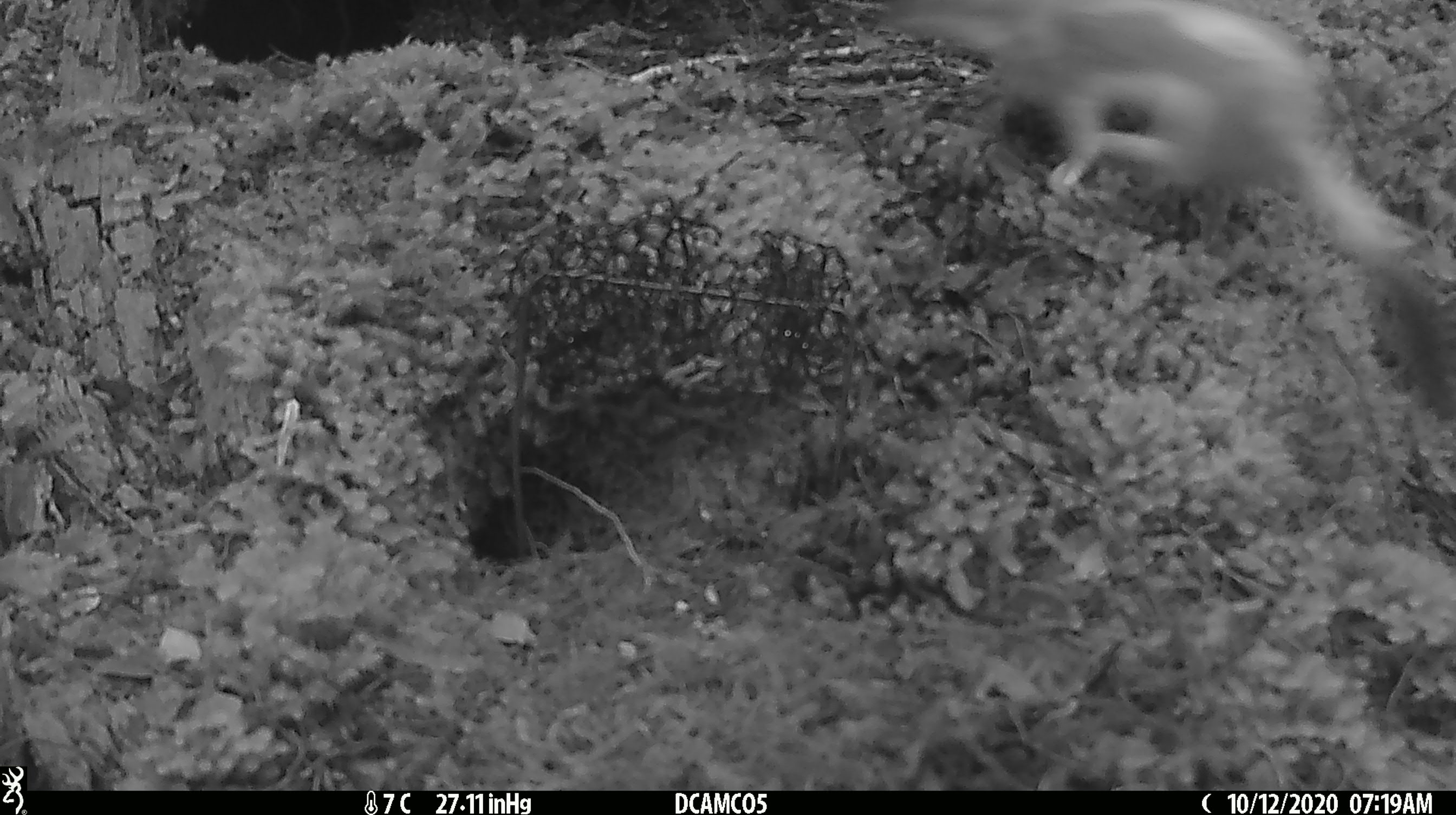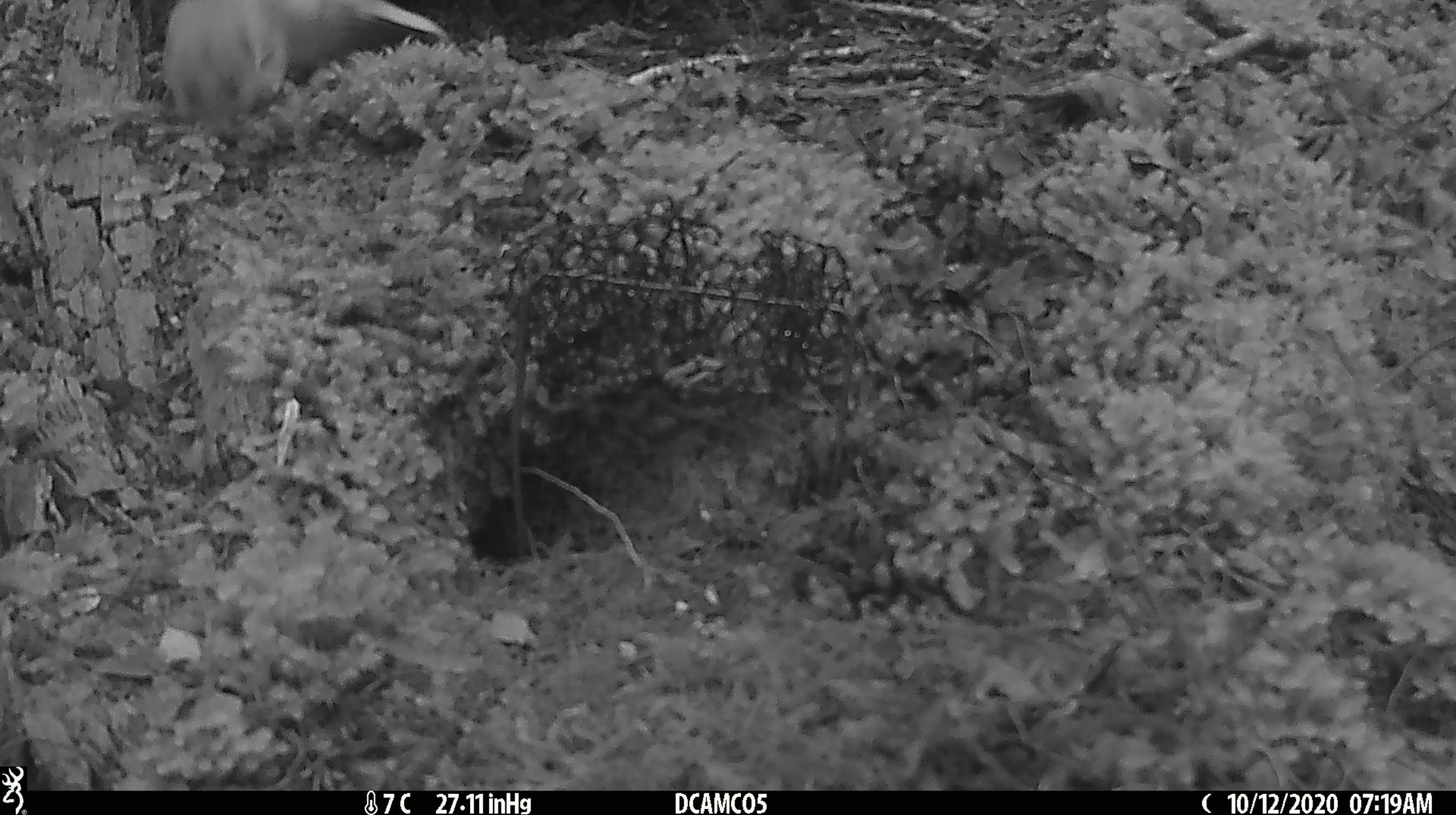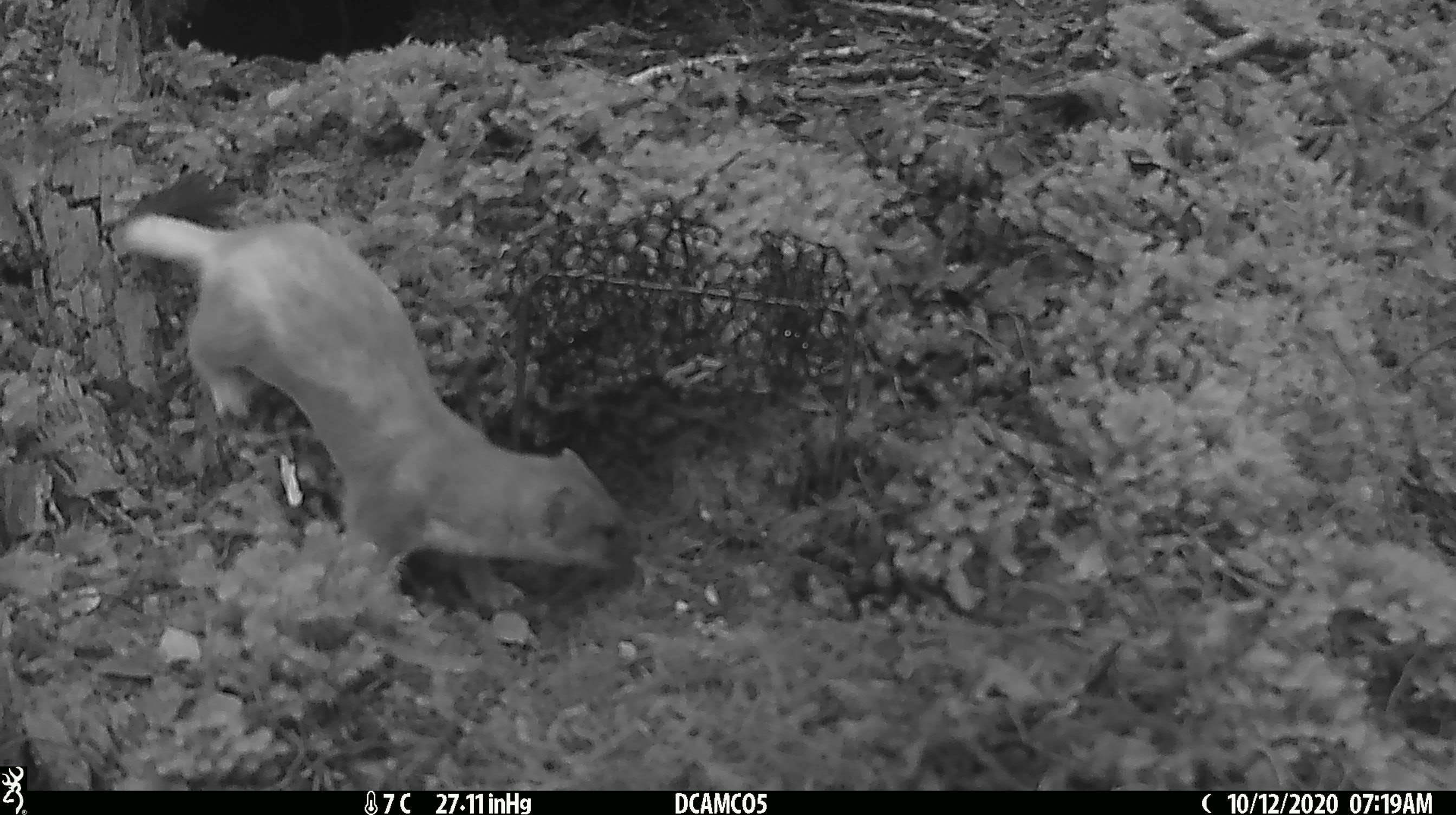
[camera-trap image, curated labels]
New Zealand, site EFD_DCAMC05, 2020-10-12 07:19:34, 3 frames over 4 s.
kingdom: Animalia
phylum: Chordata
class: Mammalia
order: Carnivora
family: Mustelidae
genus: Mustela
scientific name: Mustela erminea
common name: stoat